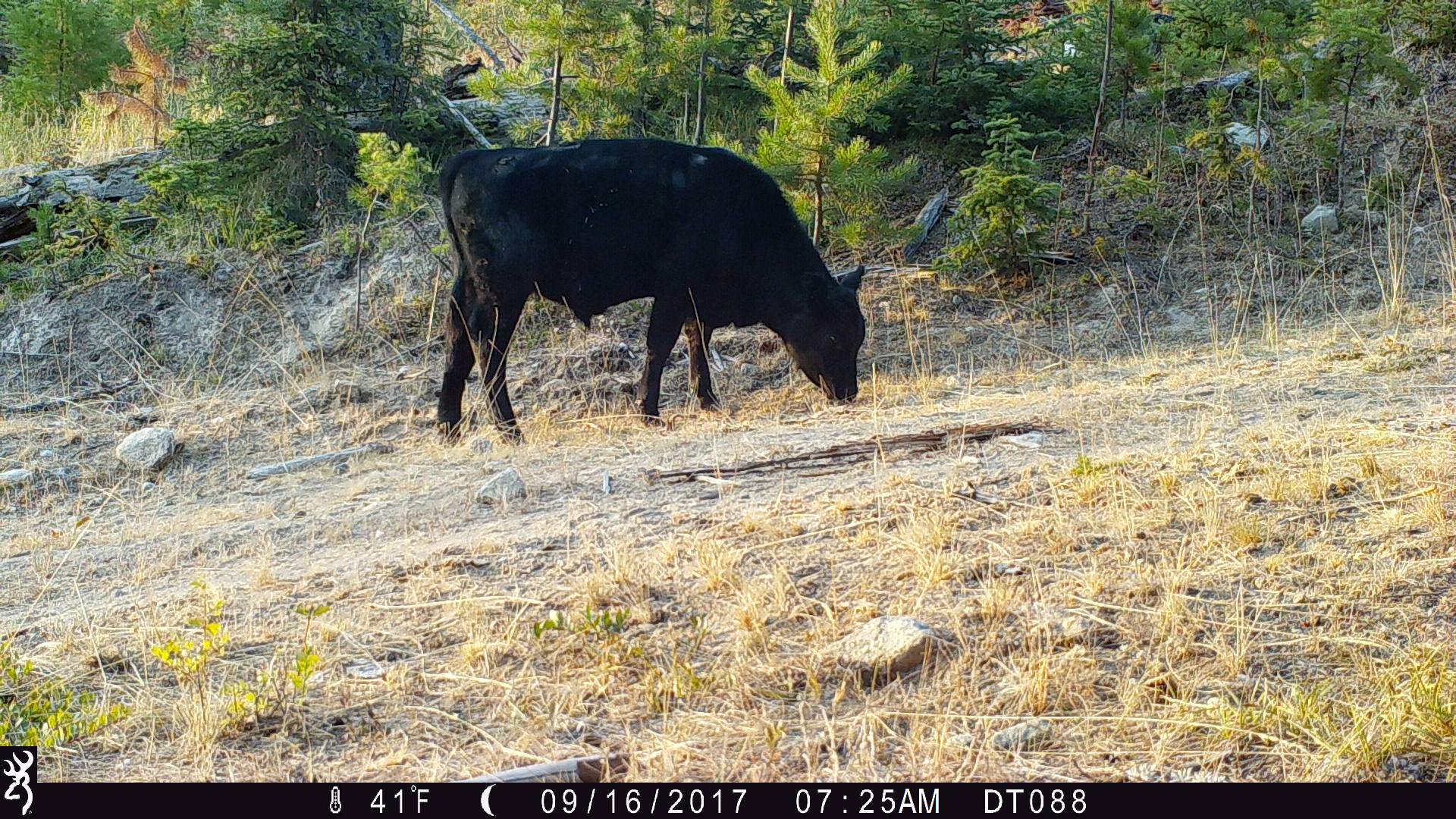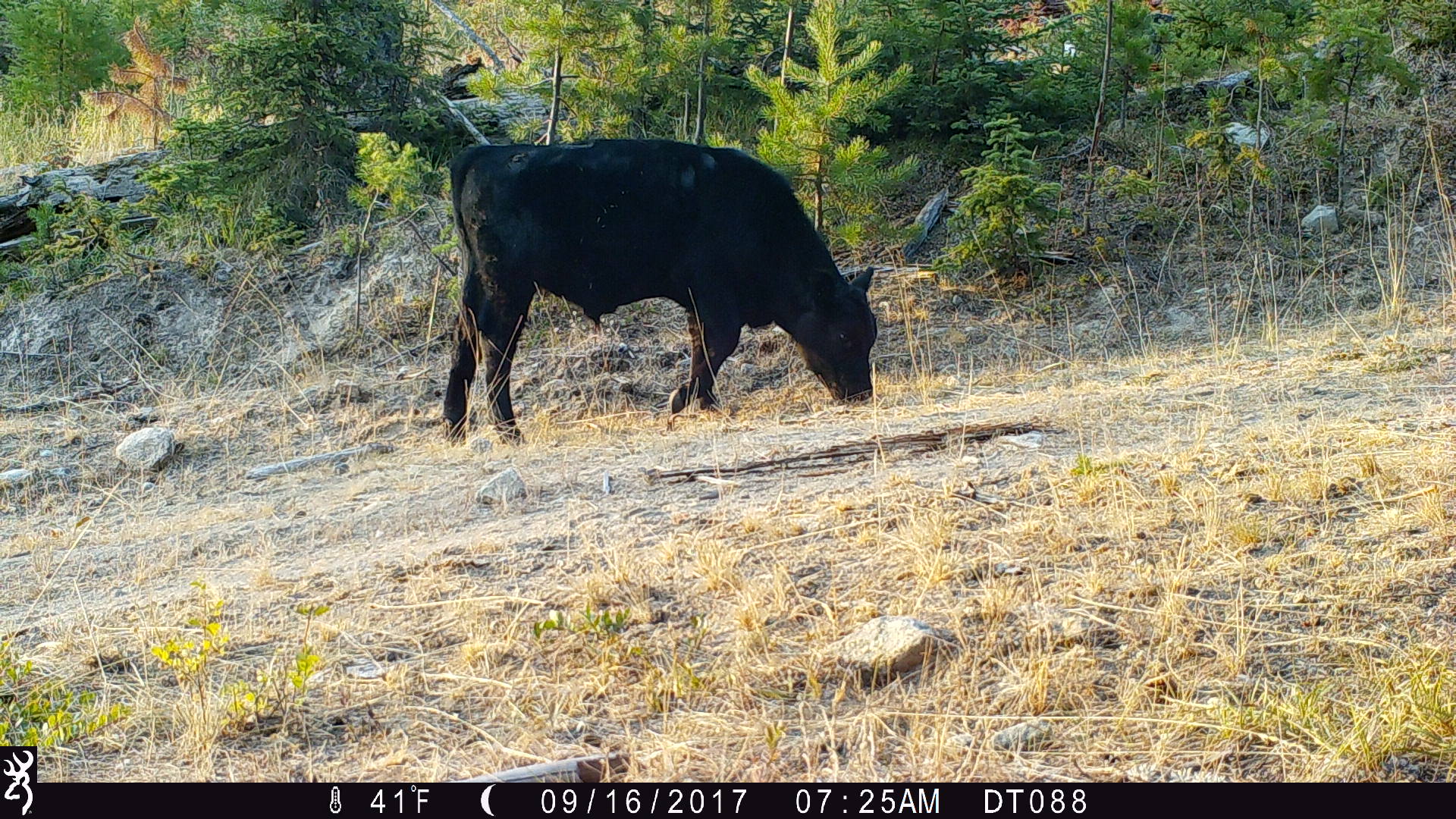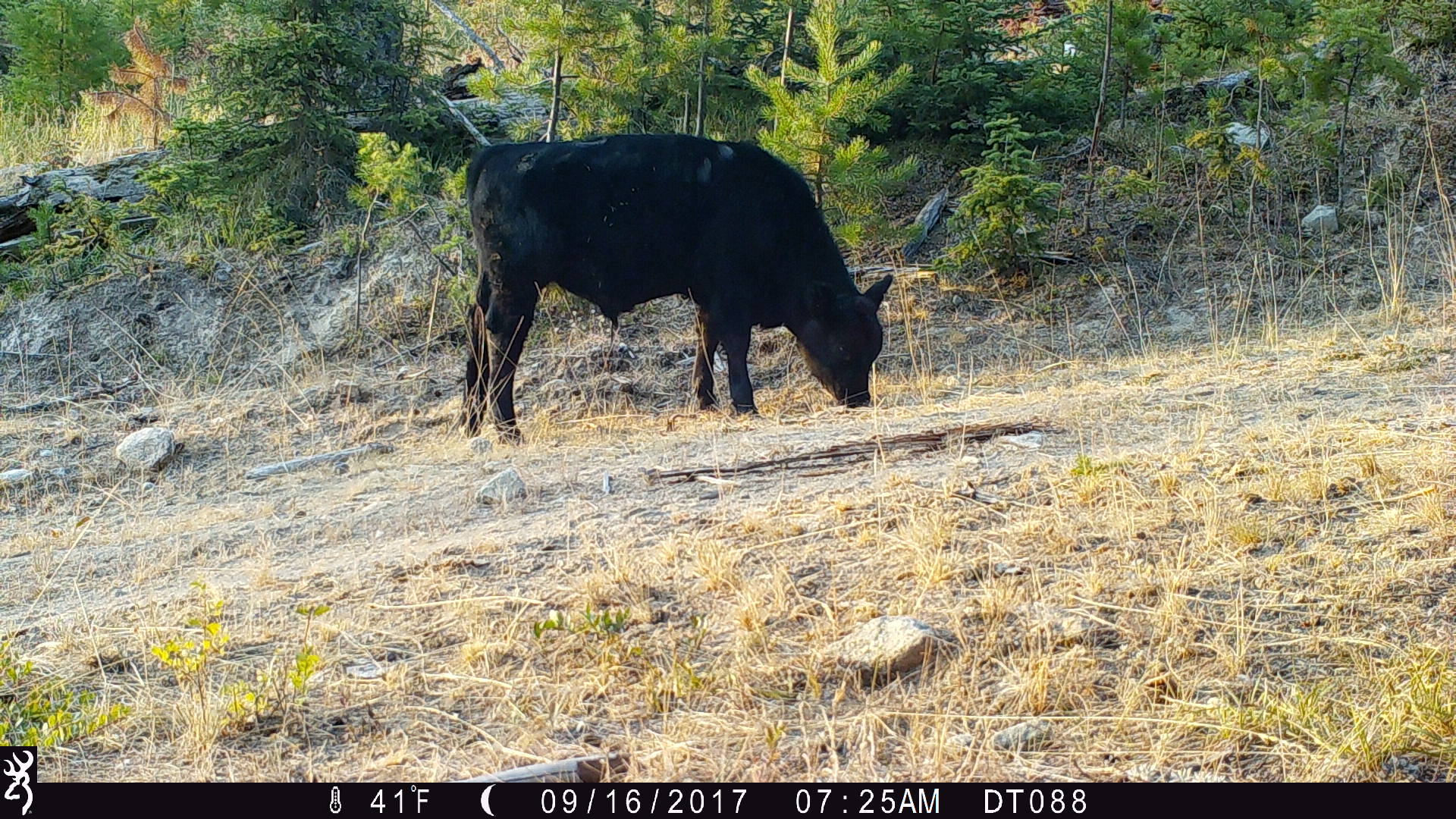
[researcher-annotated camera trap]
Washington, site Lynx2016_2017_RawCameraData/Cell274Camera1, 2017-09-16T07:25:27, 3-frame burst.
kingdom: Animalia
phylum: Chordata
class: Mammalia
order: Artiodactyla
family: Bovidae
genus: Bos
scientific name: Bos taurus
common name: domestic cattle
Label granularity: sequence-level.